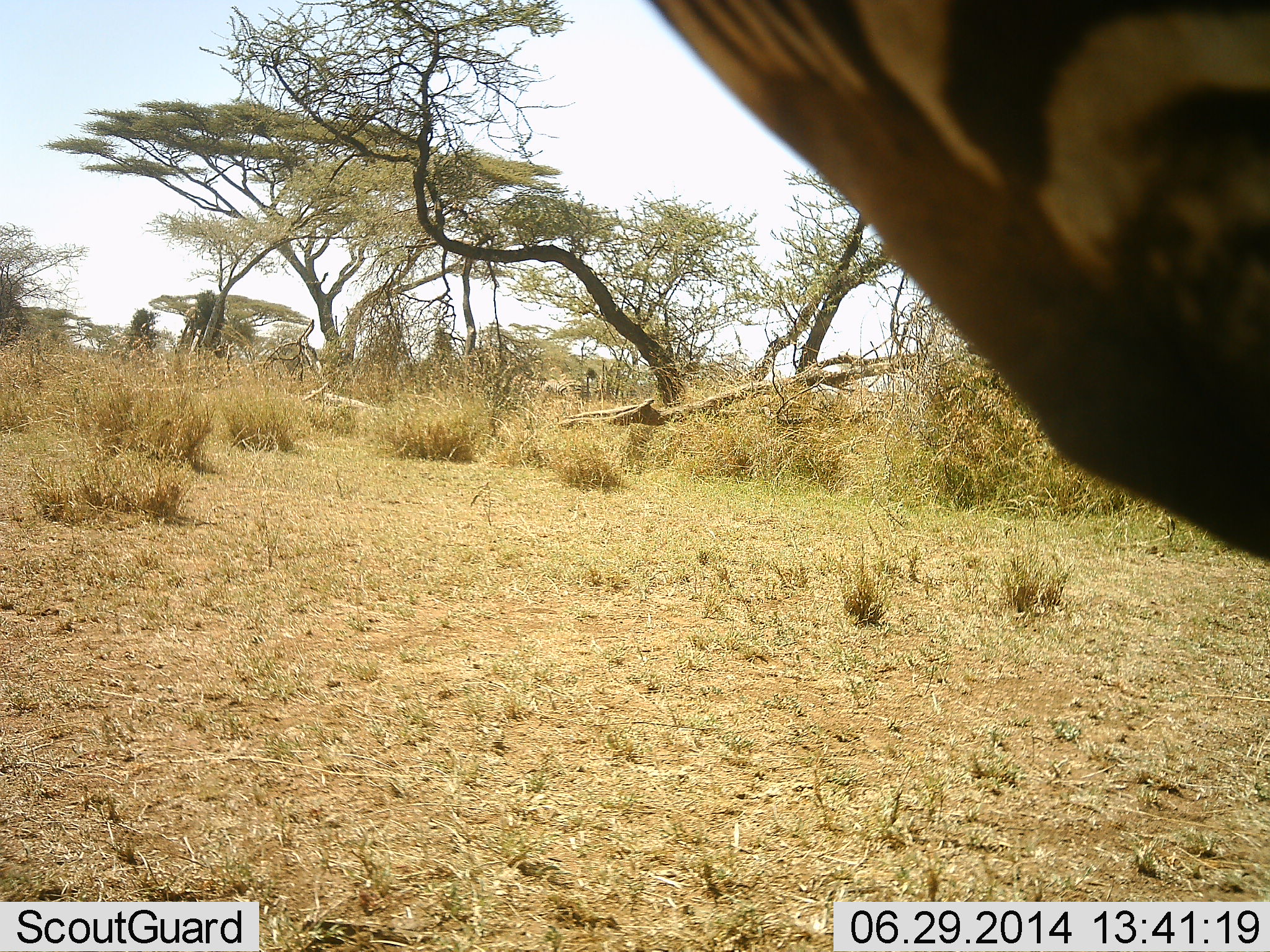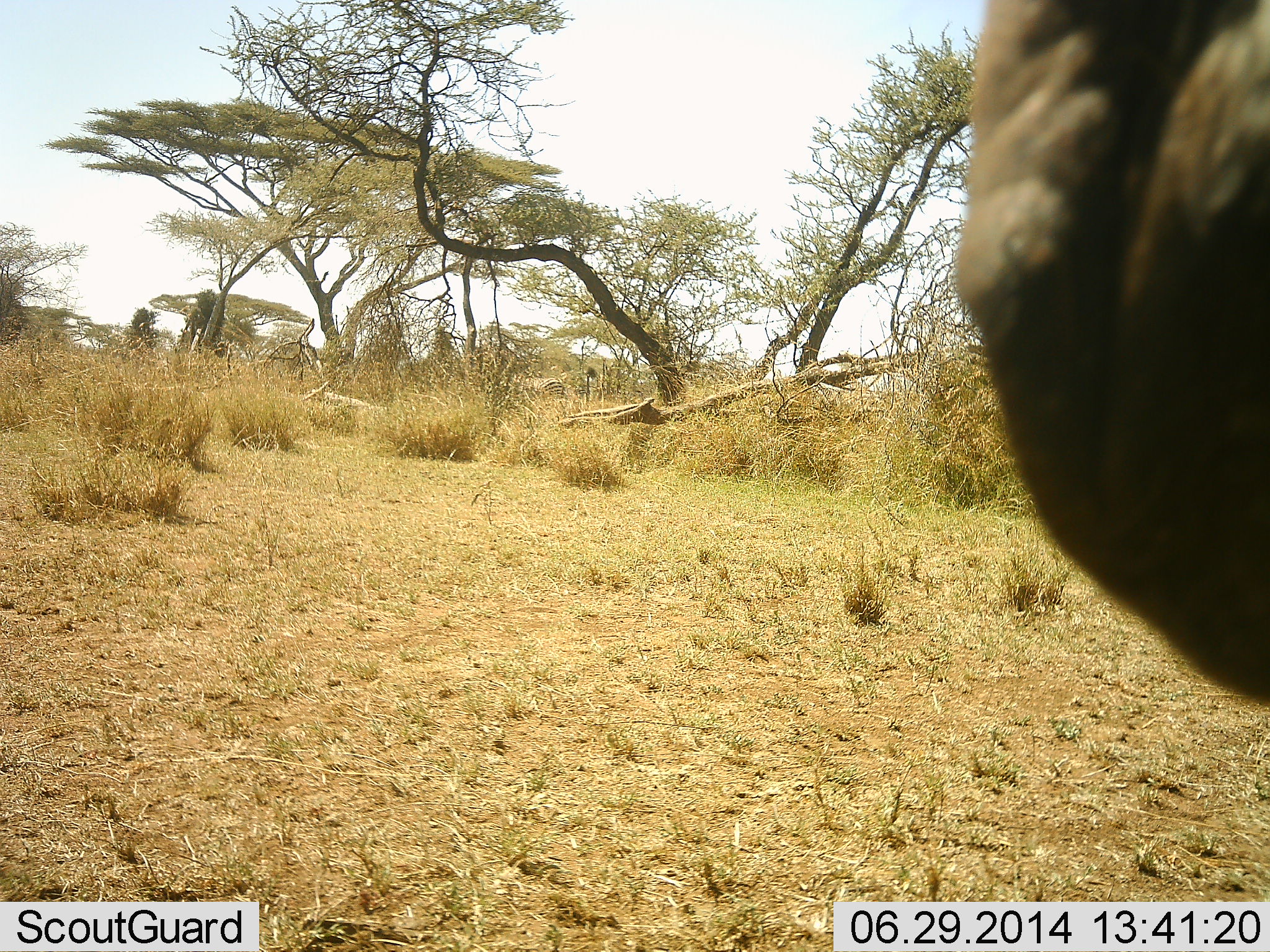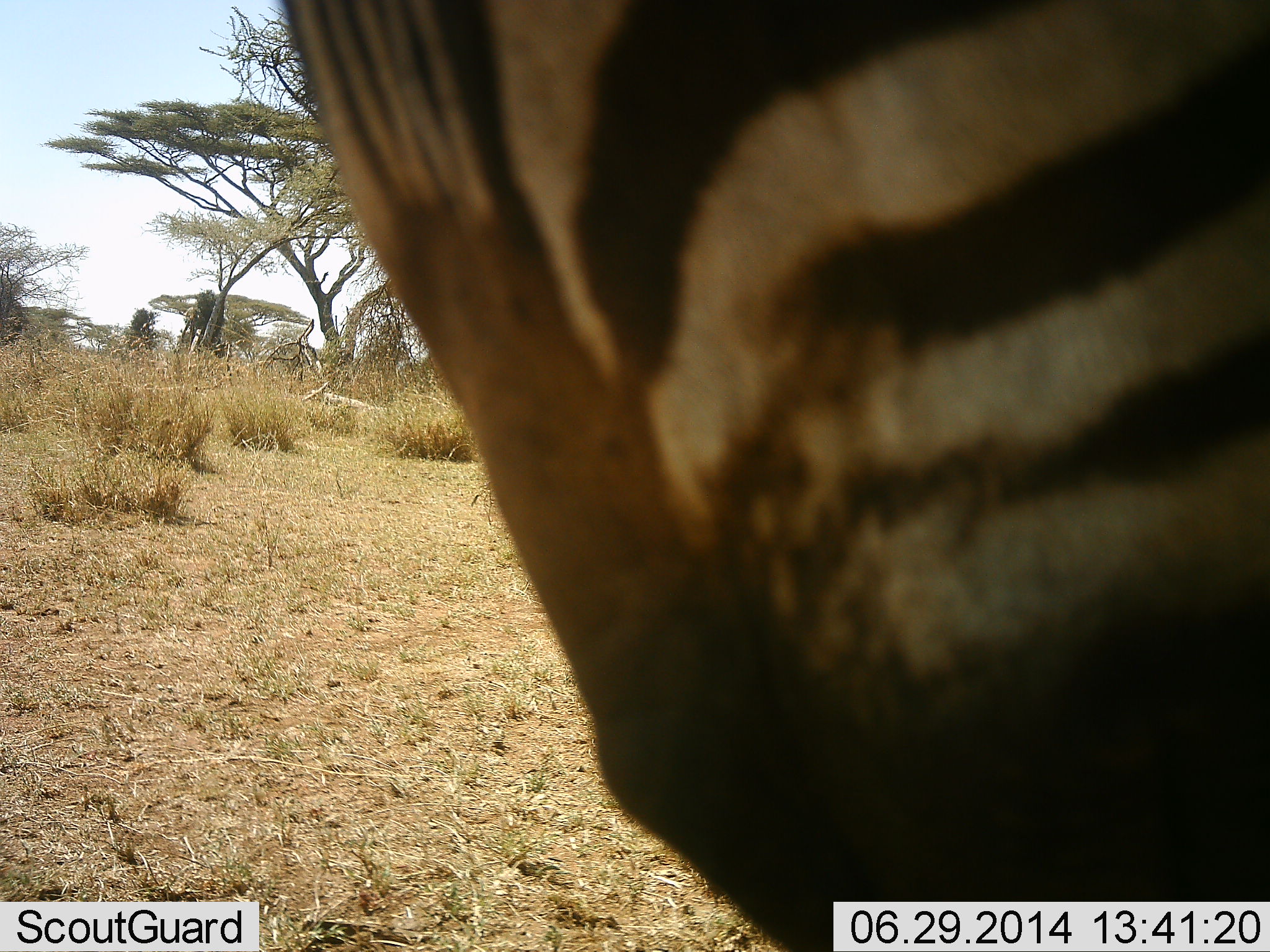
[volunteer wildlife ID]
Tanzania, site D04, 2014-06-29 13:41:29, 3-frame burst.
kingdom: Animalia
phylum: Chordata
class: Mammalia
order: Perissodactyla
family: Equidae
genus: Equus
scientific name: Equus quagga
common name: plains zebra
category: zebra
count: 1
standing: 50%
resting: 0%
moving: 50%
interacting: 10%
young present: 0%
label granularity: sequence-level